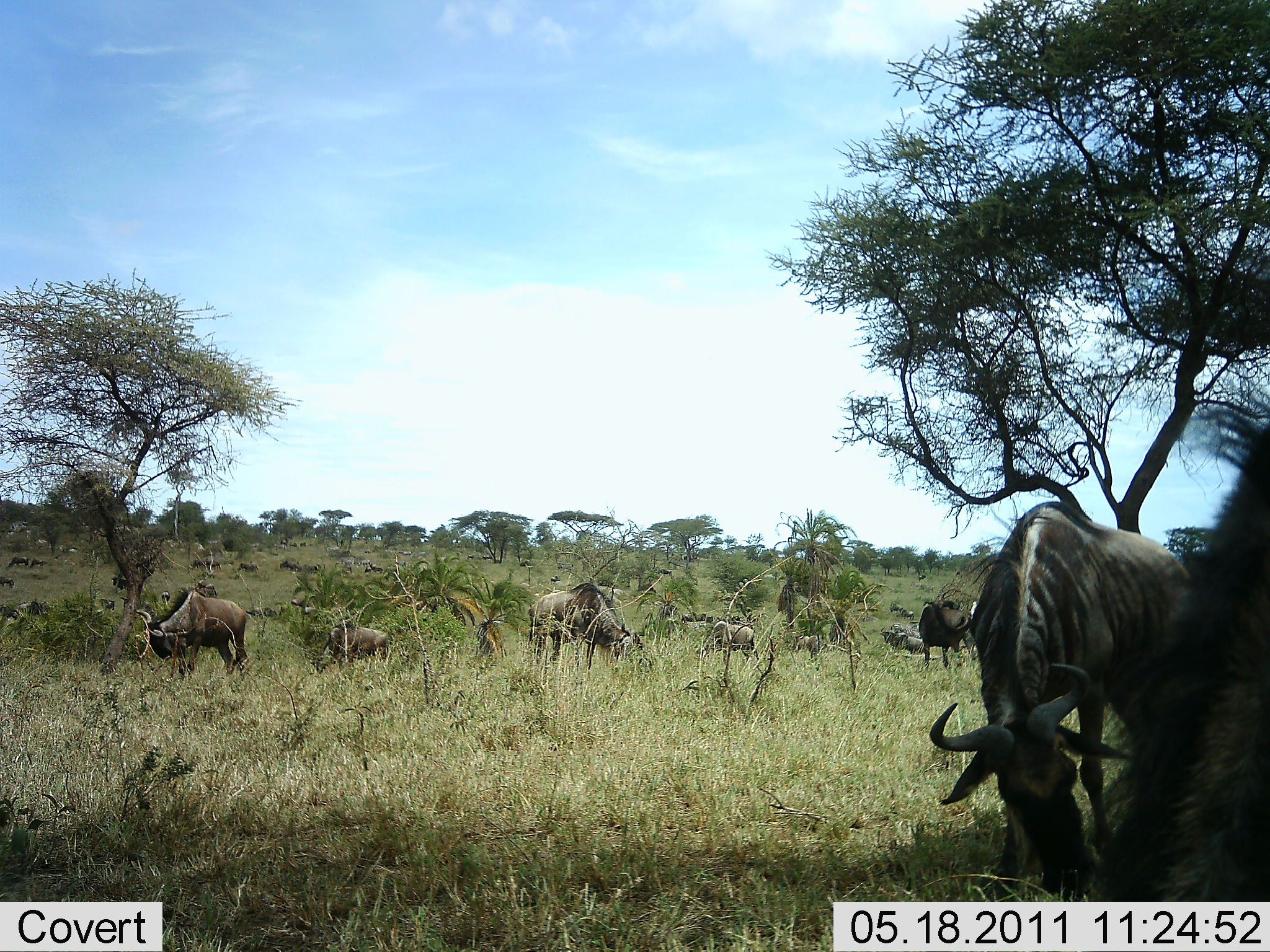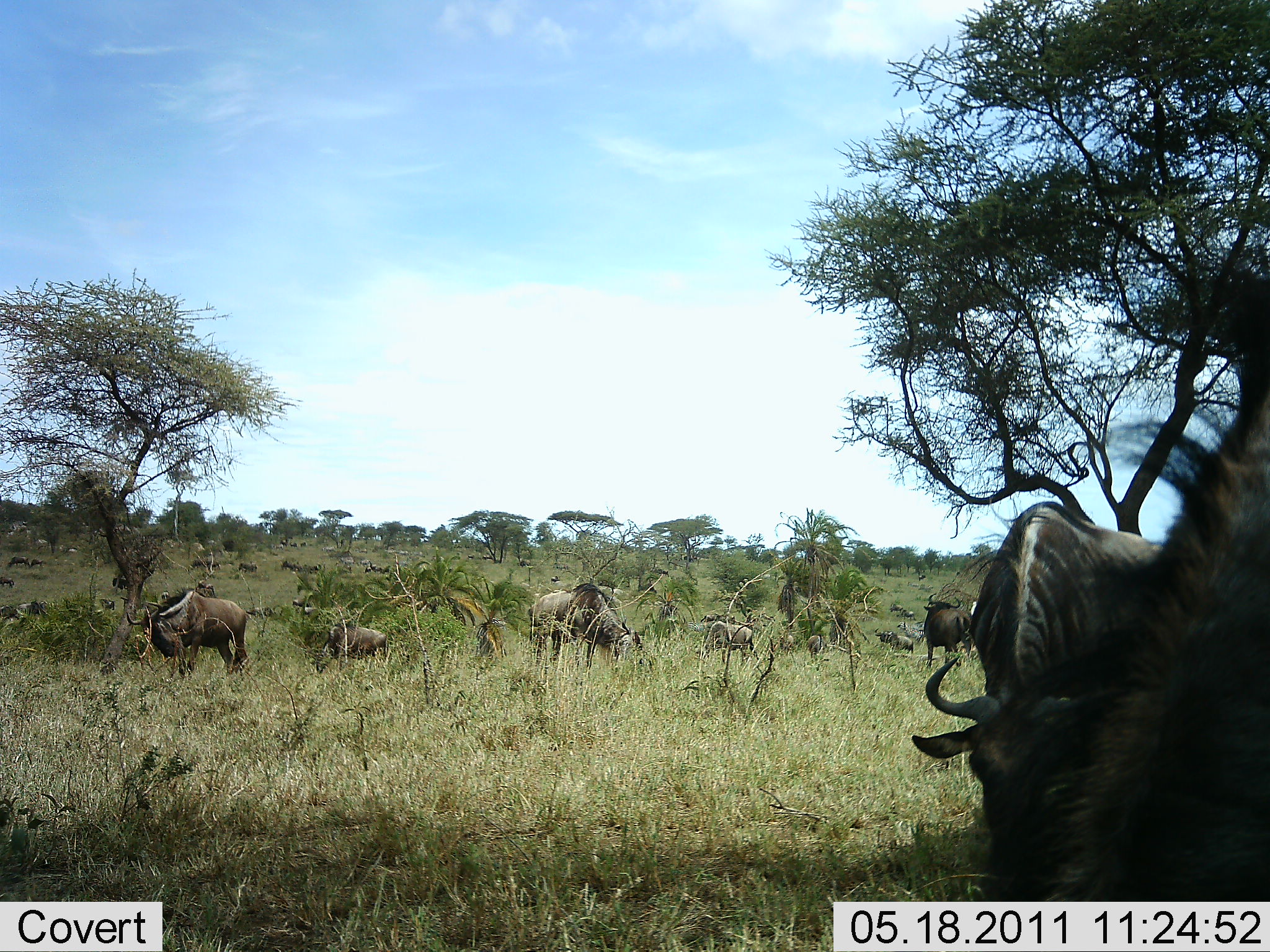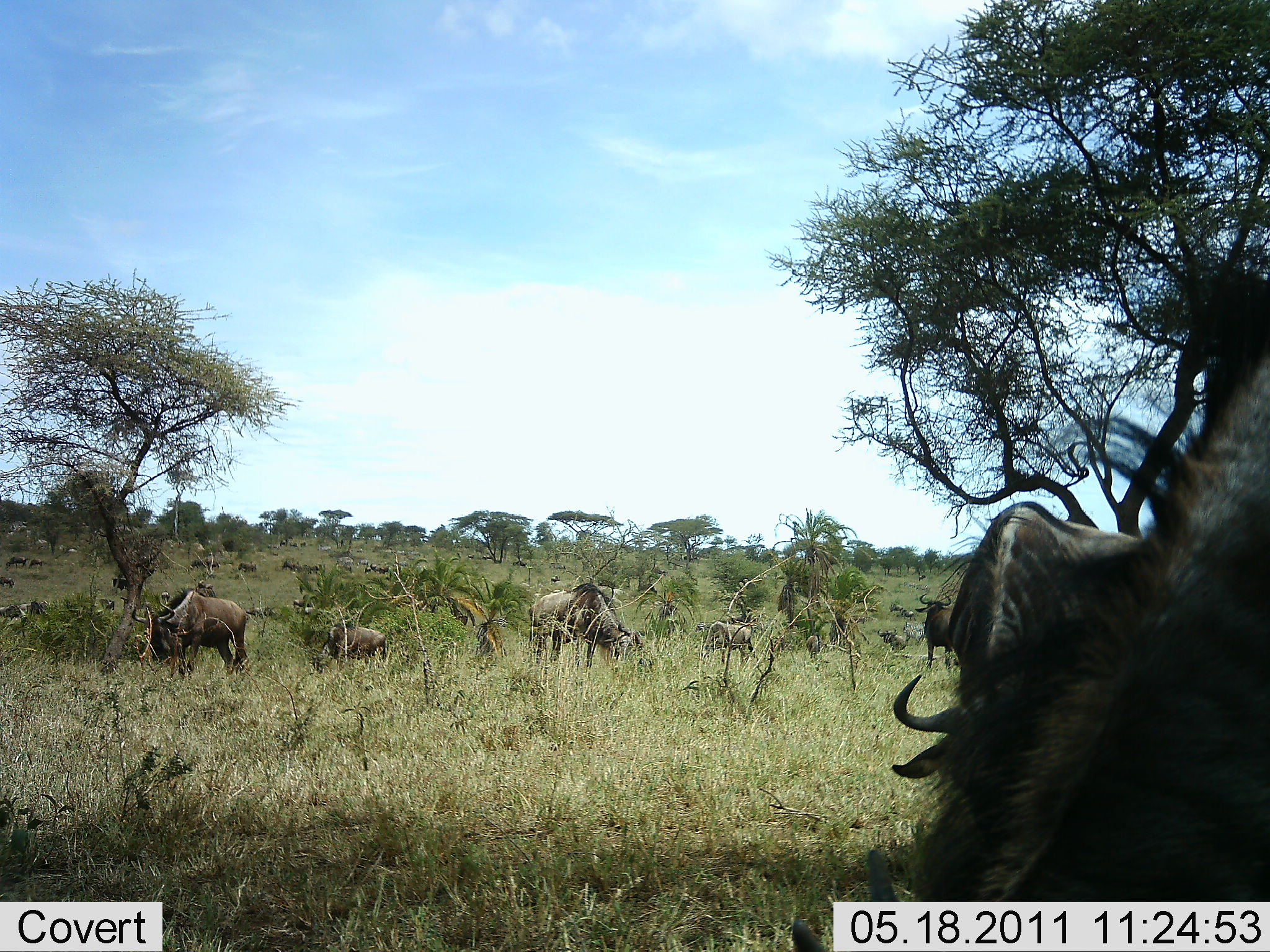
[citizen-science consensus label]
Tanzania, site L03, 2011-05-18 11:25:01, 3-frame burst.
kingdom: Animalia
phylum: Chordata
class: Mammalia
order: Artiodactyla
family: Bovidae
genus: Connochaetes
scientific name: Connochaetes taurinus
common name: blue wildebeest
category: wildebeest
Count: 11-50.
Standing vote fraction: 50%.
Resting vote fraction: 8%.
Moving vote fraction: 33%.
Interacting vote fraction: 8%.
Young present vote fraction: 0%.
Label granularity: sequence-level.